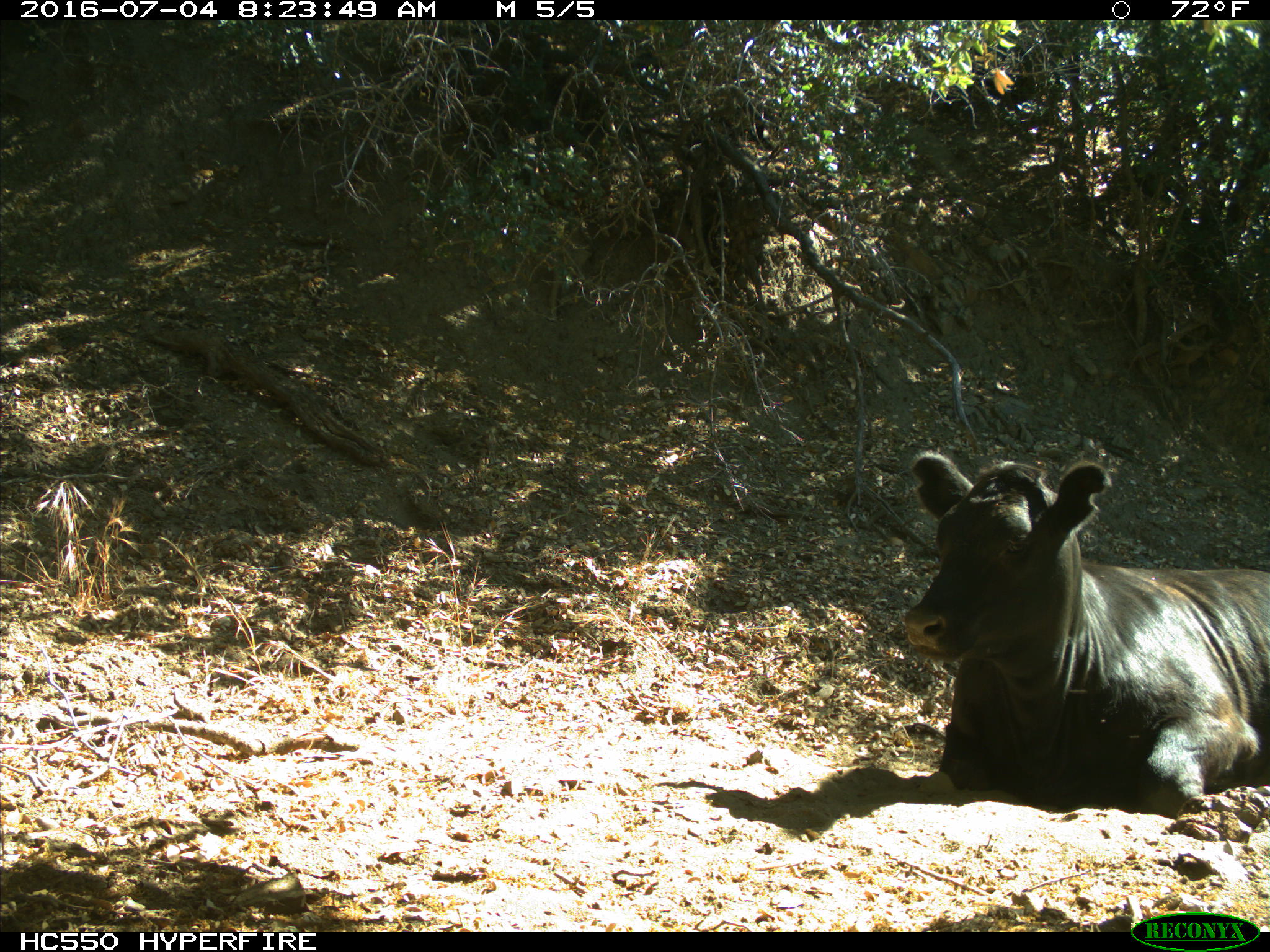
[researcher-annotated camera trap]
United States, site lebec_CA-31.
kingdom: Animalia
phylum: Chordata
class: Mammalia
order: Artiodactyla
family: Bovidae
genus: Bos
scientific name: Bos taurus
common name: domestic cow